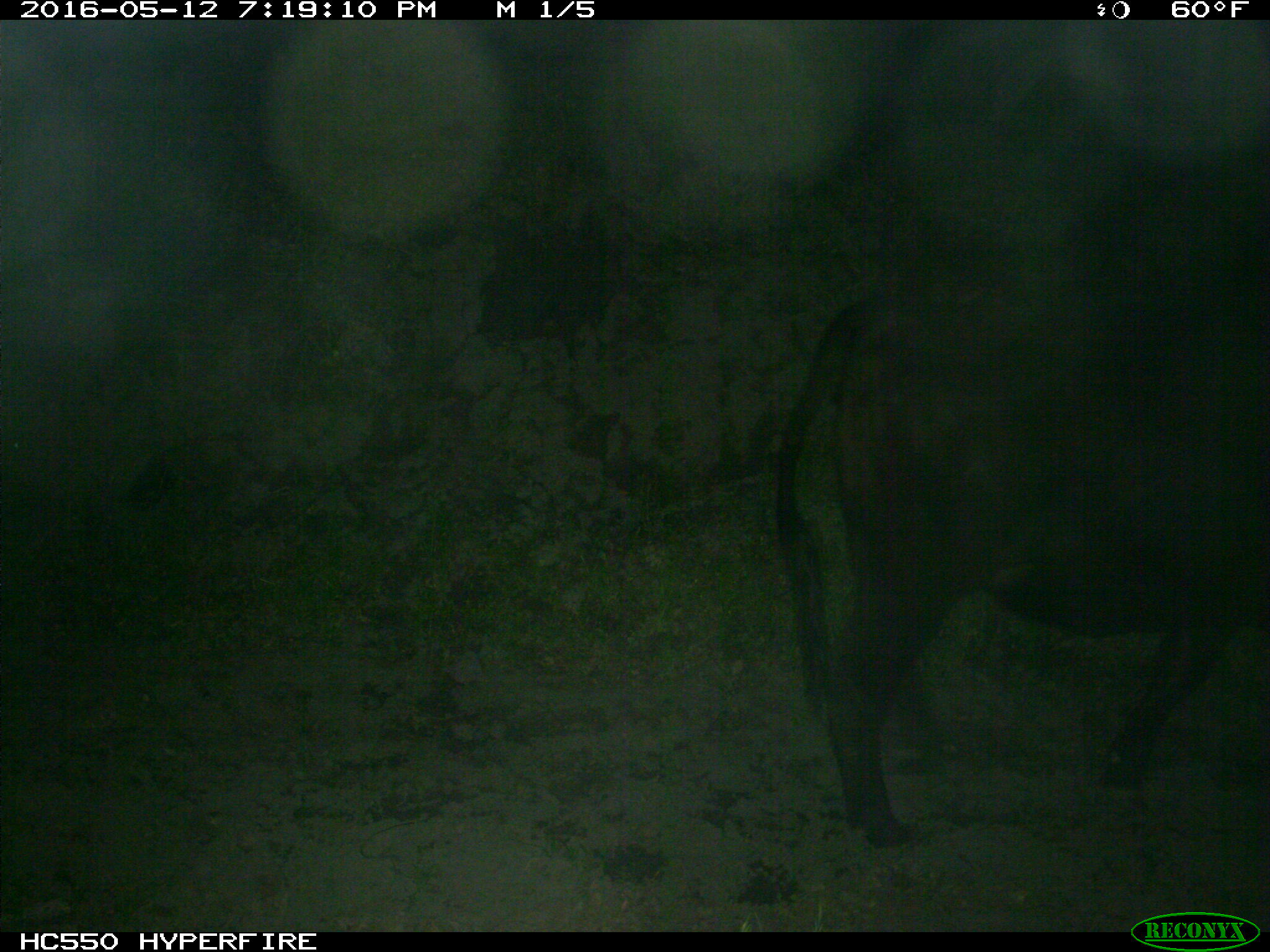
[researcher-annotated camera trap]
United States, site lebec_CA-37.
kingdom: Animalia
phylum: Chordata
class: Mammalia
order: Artiodactyla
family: Bovidae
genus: Bos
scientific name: Bos taurus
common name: domestic cow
Bos taurus (domestic cow).